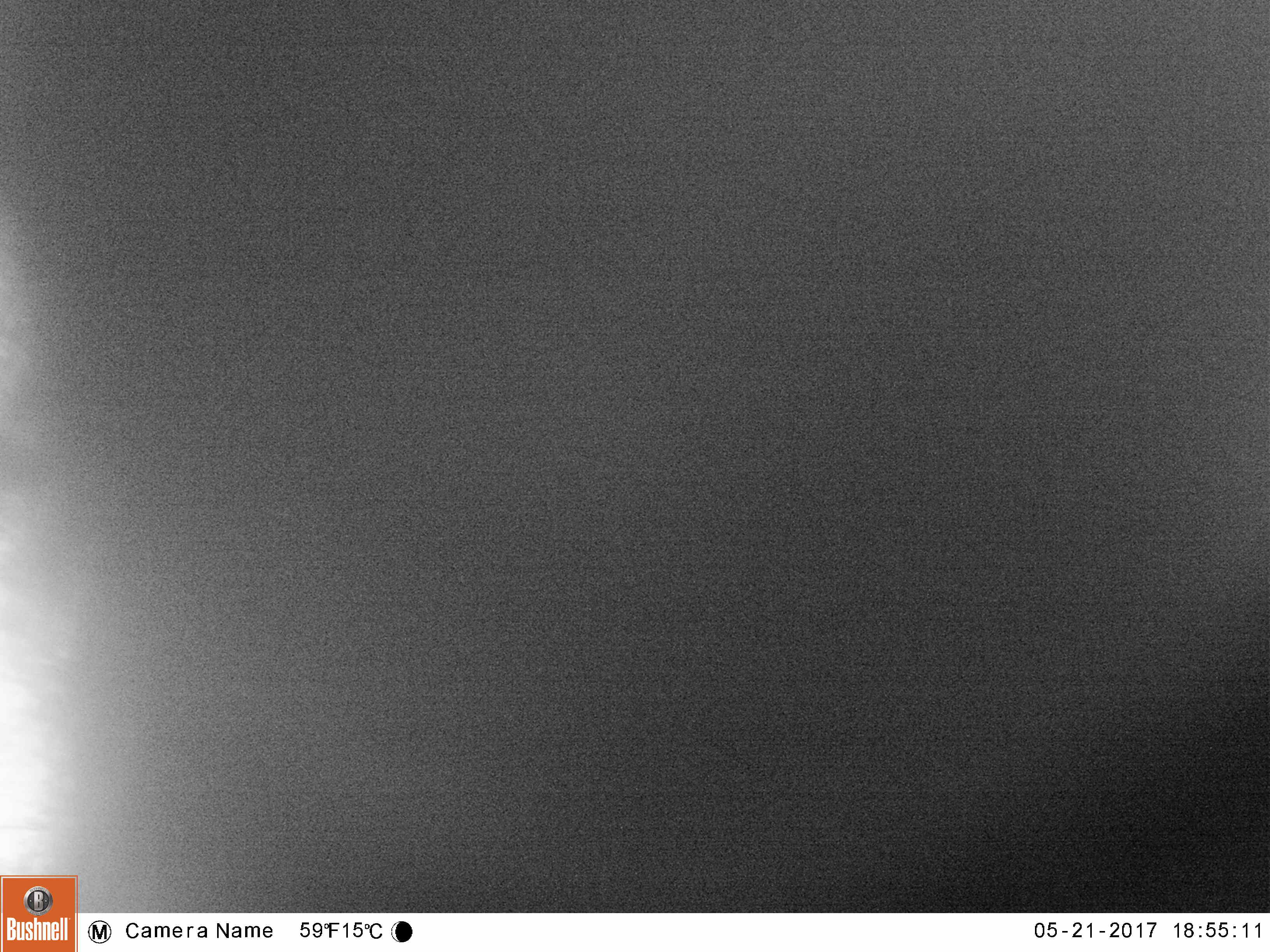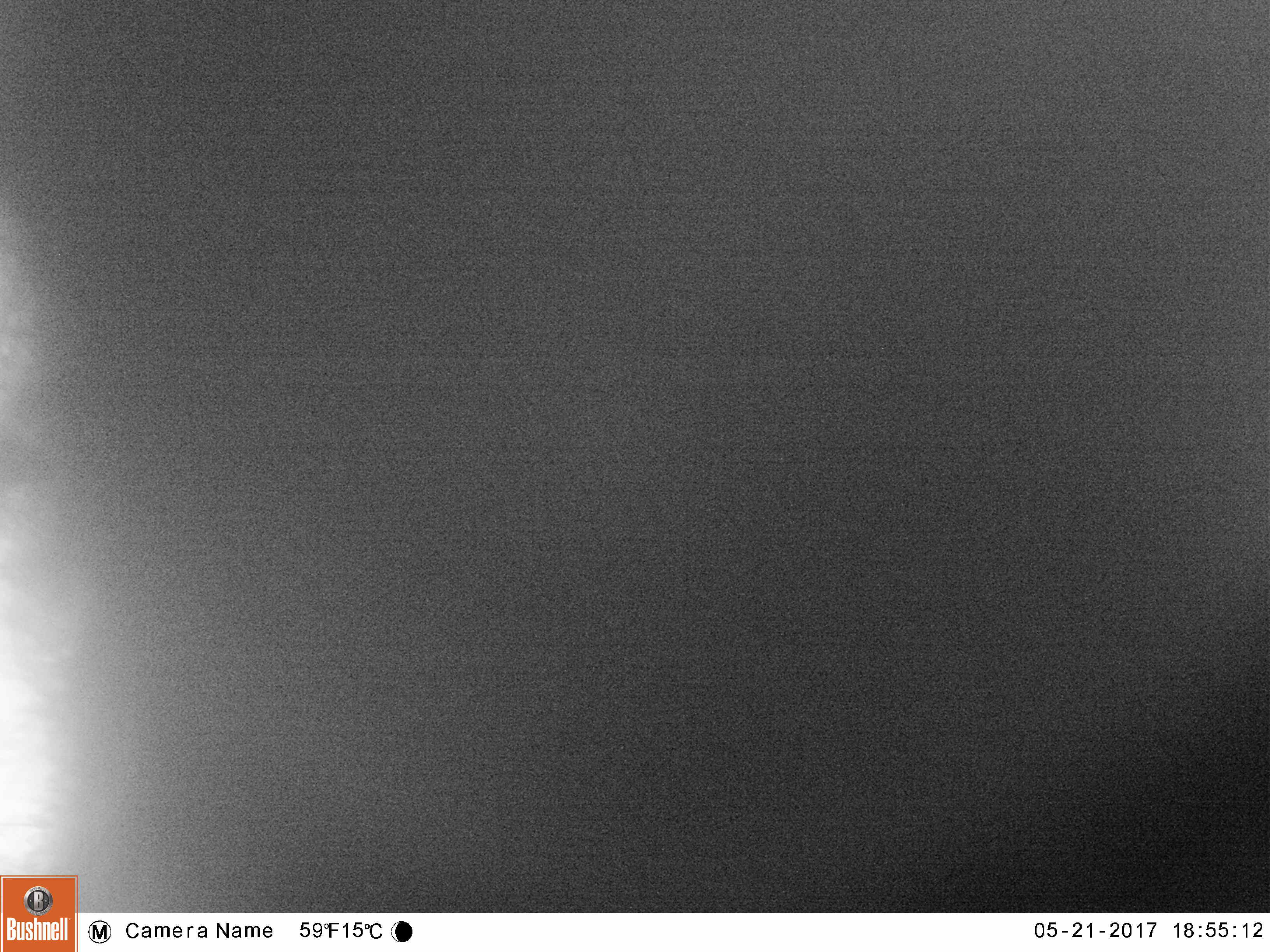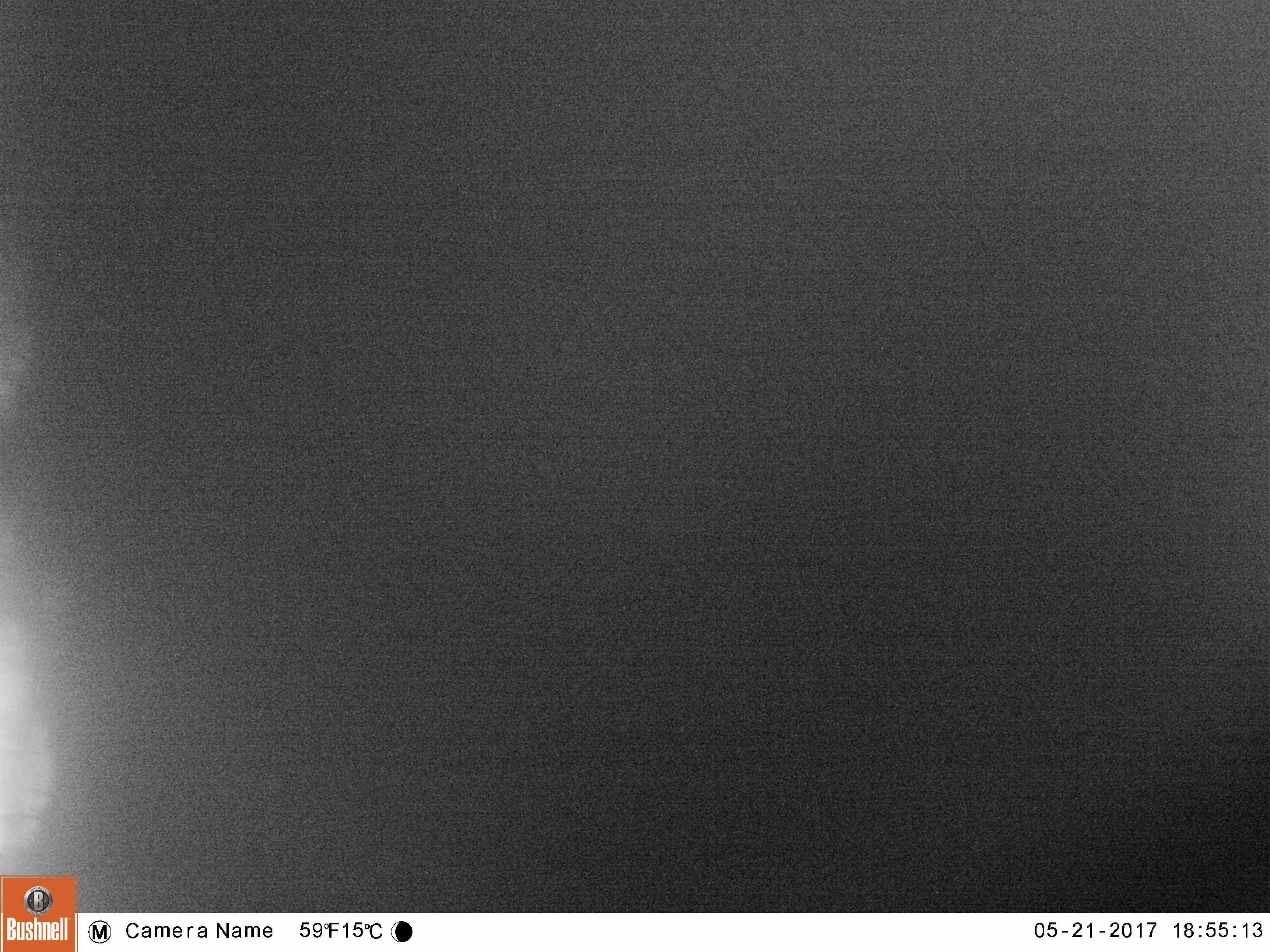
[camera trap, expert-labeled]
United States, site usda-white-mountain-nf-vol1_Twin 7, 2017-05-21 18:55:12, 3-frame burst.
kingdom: Animalia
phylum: Chordata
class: Mammalia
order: Carnivora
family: Ursidae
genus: Ursus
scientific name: Ursus americanus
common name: black bear